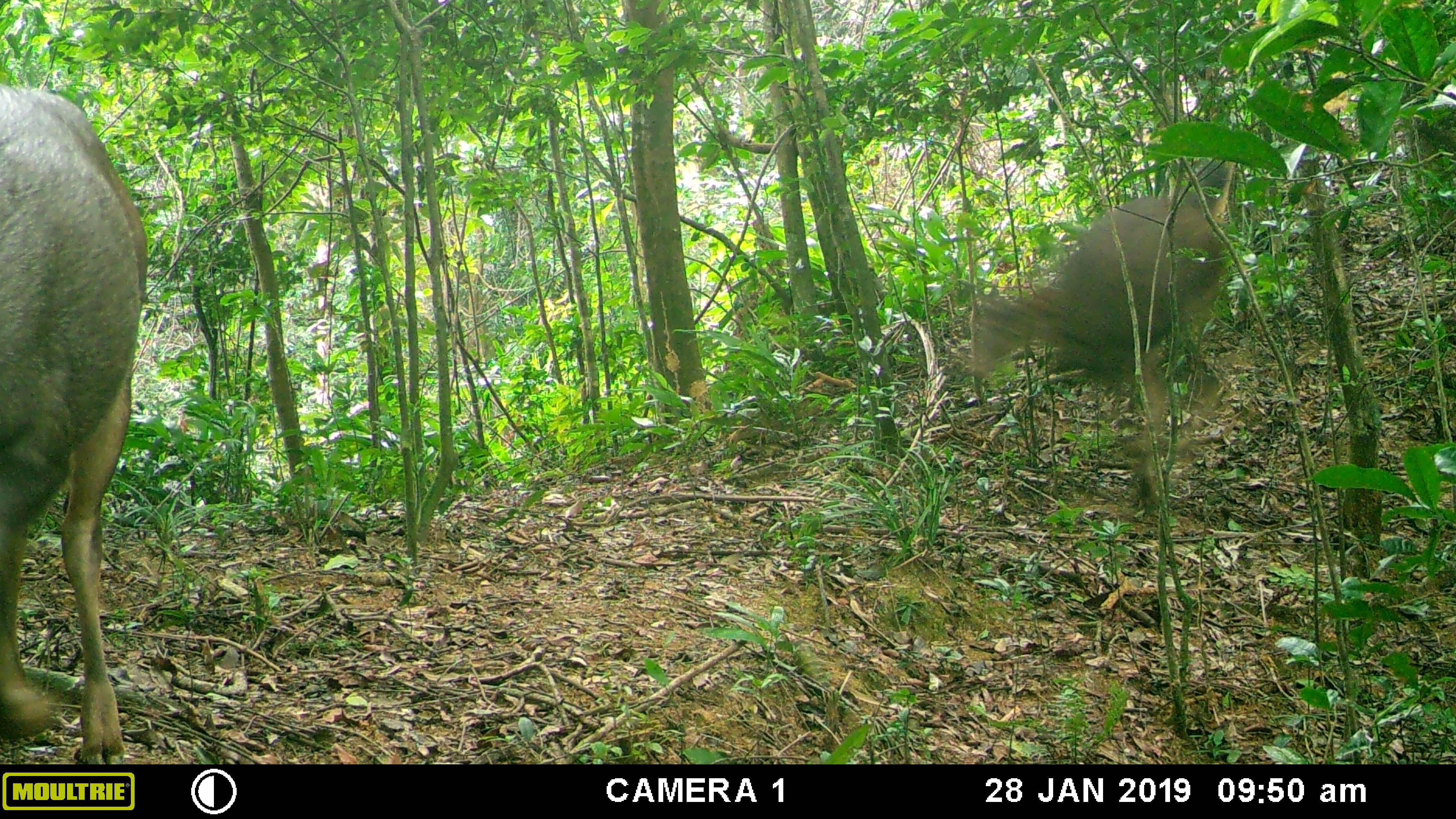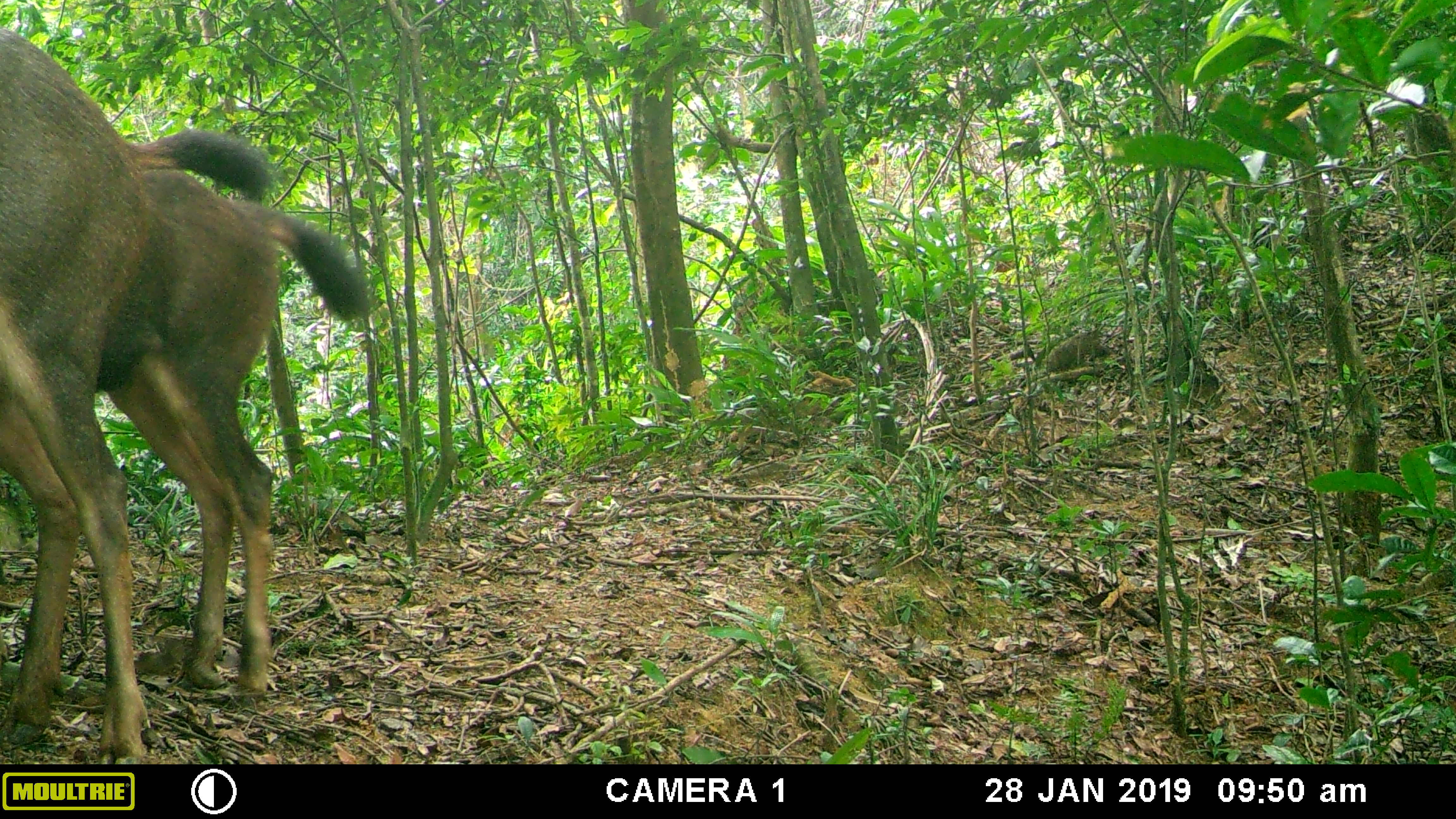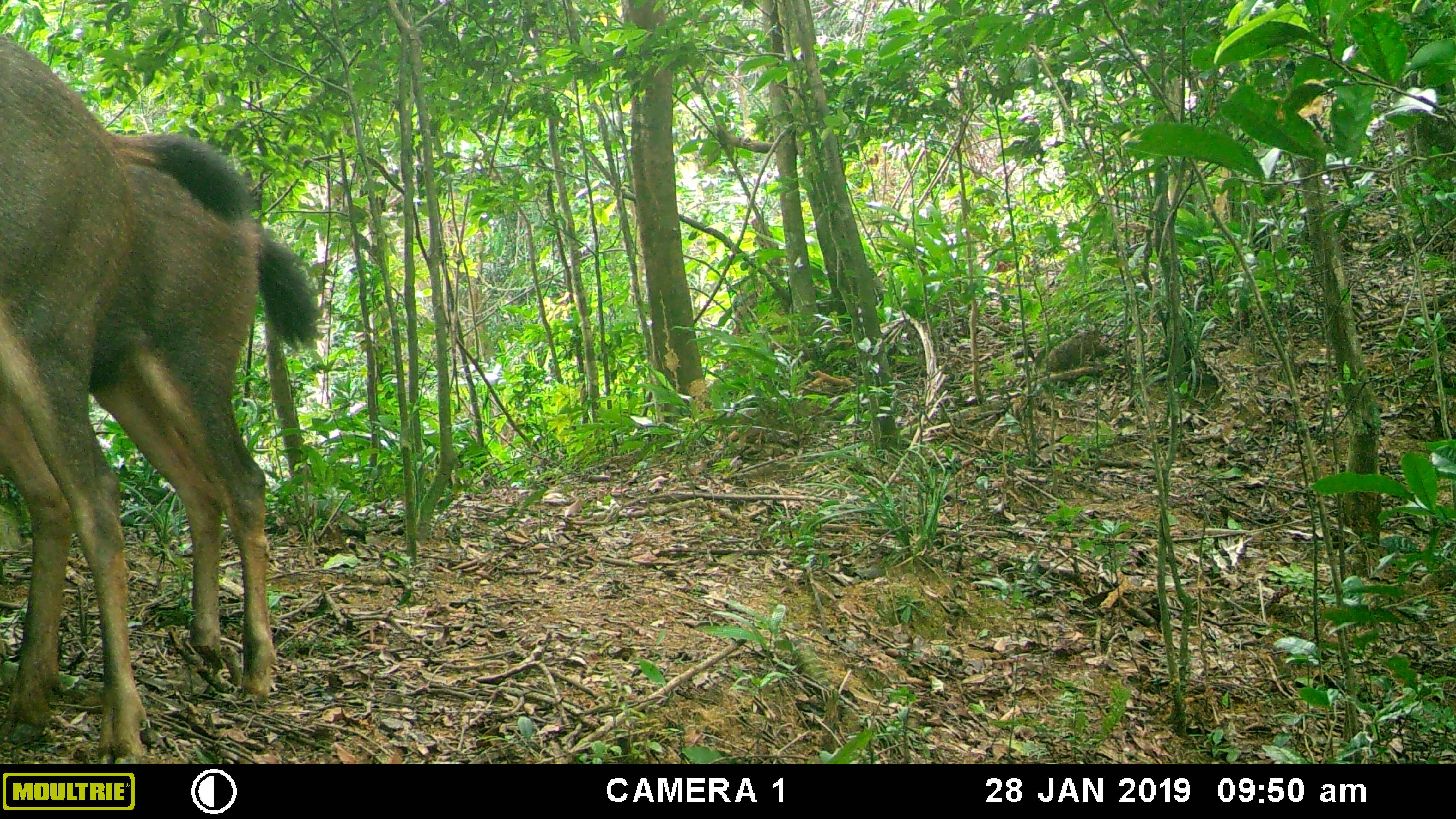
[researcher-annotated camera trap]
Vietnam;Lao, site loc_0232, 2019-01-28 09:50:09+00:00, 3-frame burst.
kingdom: Animalia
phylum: Chordata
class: Mammalia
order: Artiodactyla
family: Cervidae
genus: Rusa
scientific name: Rusa unicolor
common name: sambar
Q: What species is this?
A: Sambar (Rusa unicolor).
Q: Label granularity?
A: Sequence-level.